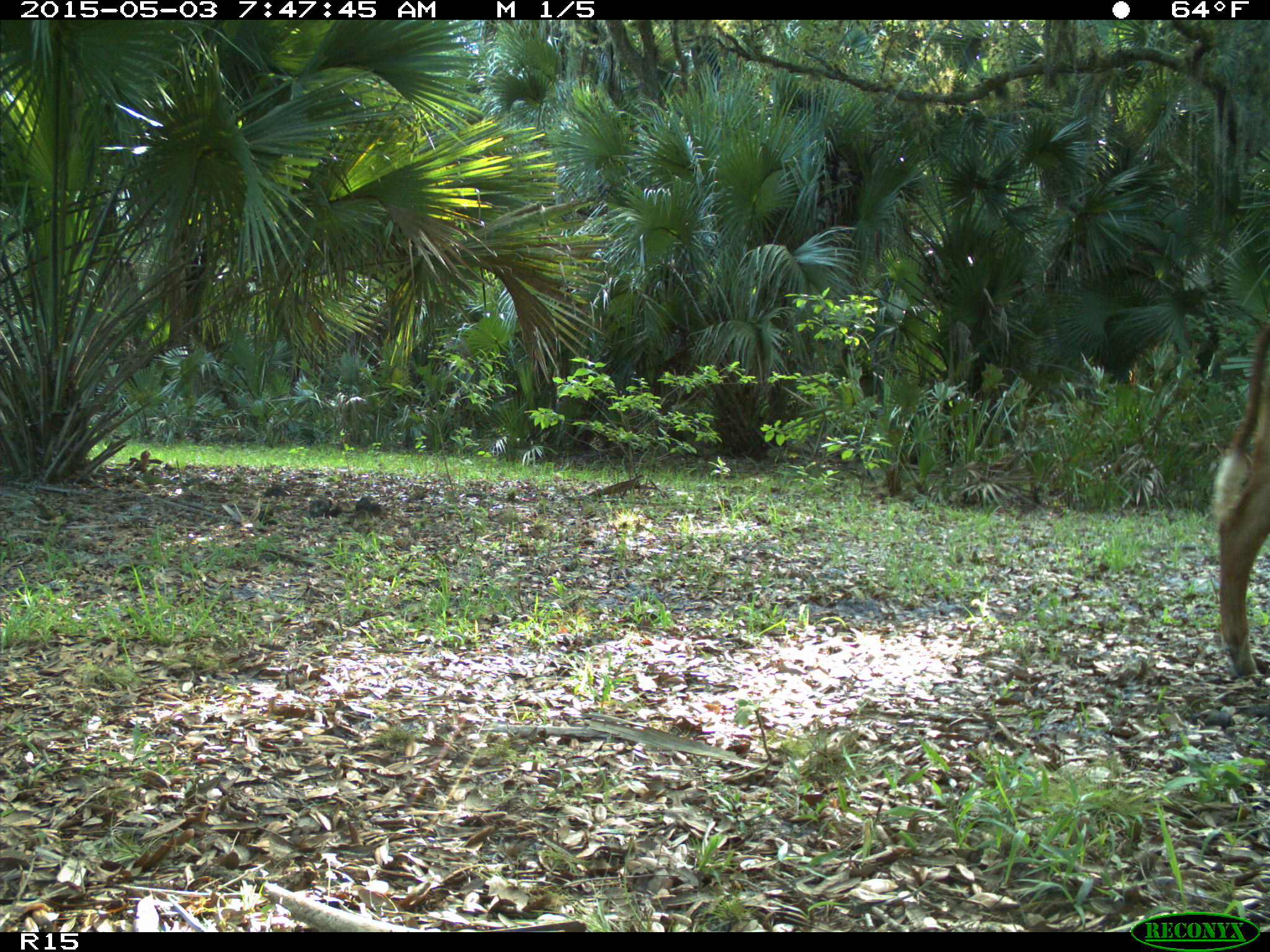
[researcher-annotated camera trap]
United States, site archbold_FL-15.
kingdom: Animalia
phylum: Chordata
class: Mammalia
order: Artiodactyla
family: Bovidae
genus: Bos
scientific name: Bos taurus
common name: domestic cow